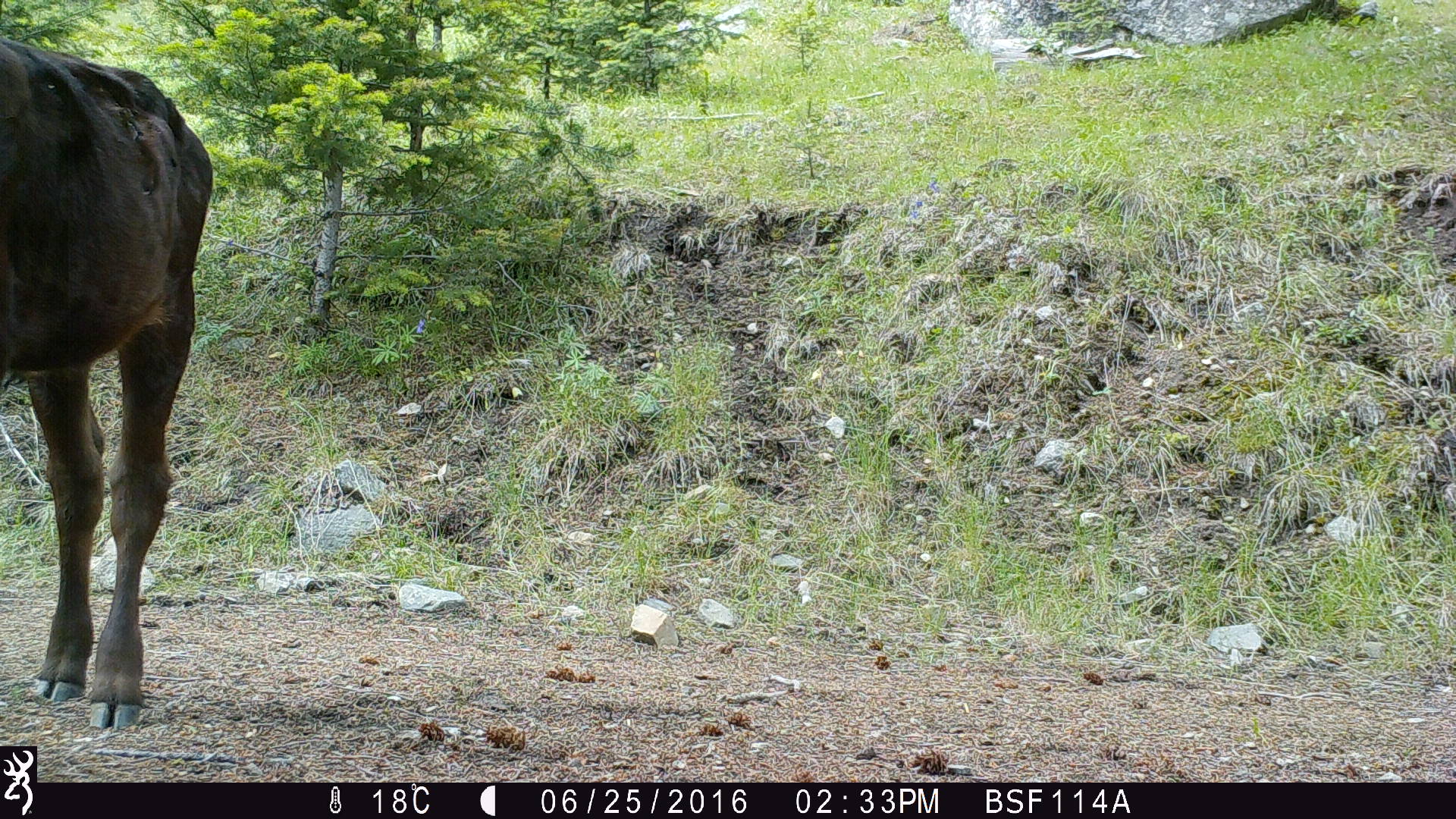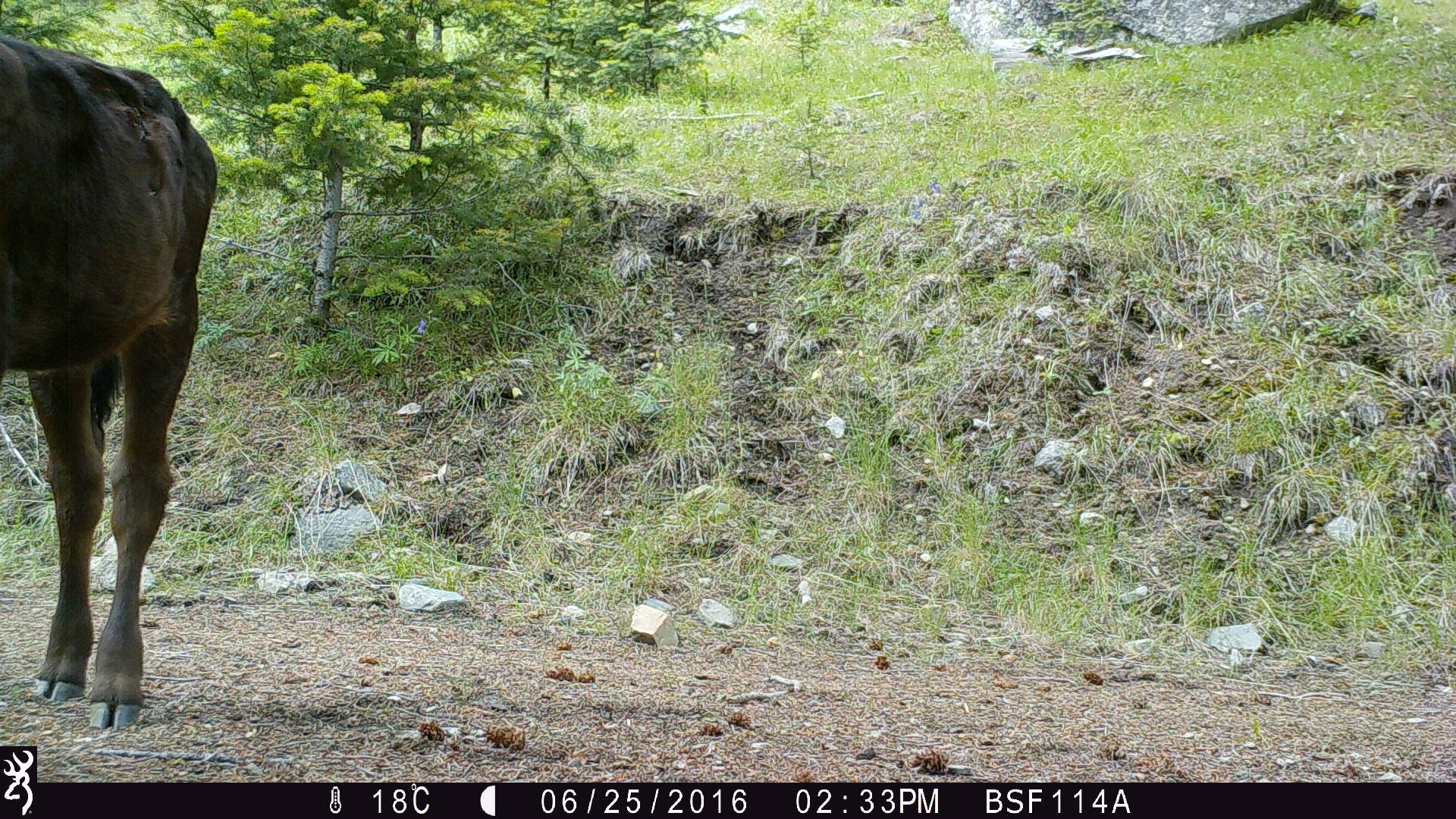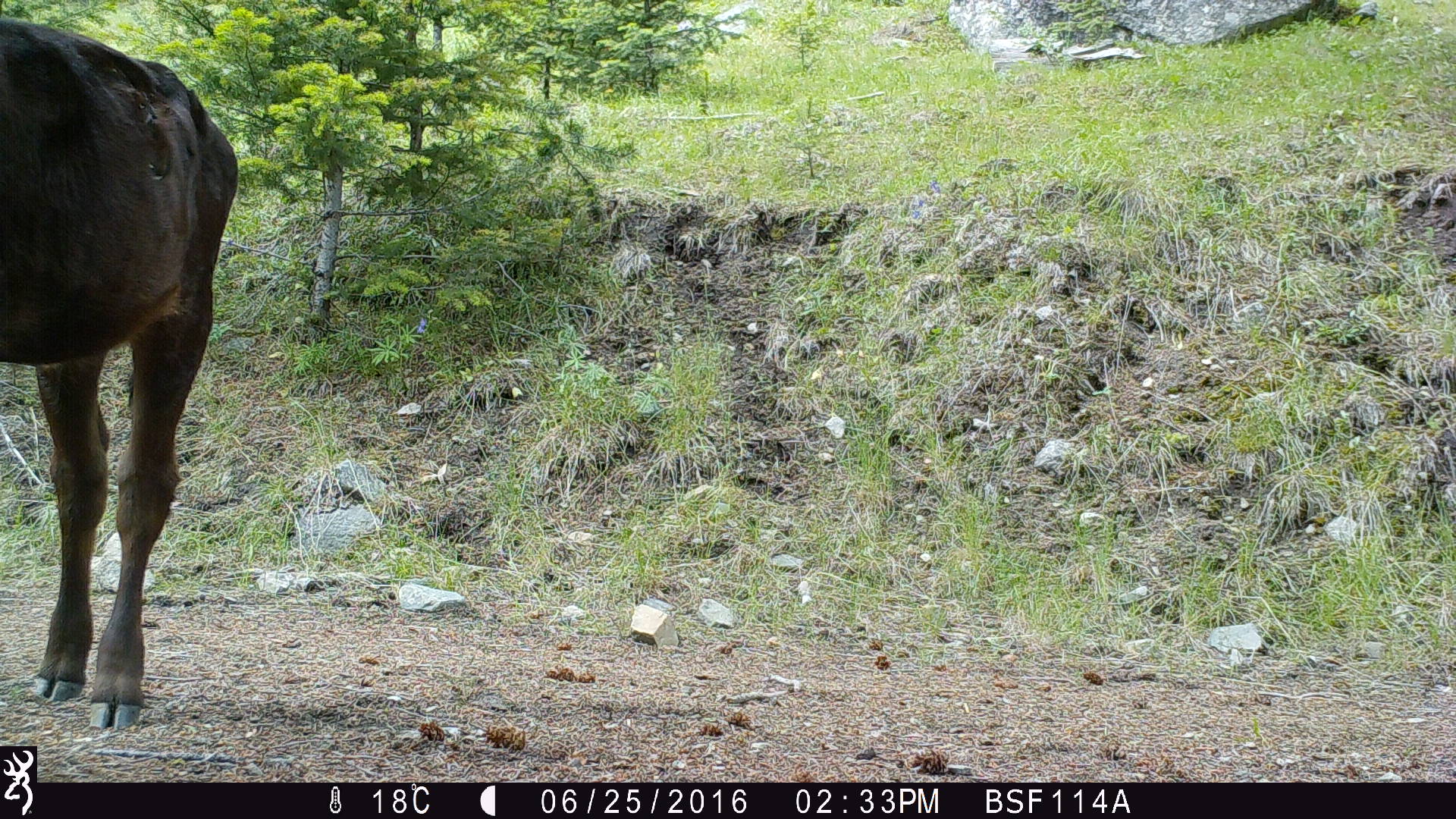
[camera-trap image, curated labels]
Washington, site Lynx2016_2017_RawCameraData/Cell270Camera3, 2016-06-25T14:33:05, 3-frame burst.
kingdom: Animalia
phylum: Chordata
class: Mammalia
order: Artiodactyla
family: Bovidae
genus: Bos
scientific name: Bos taurus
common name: domestic cattle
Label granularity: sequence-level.